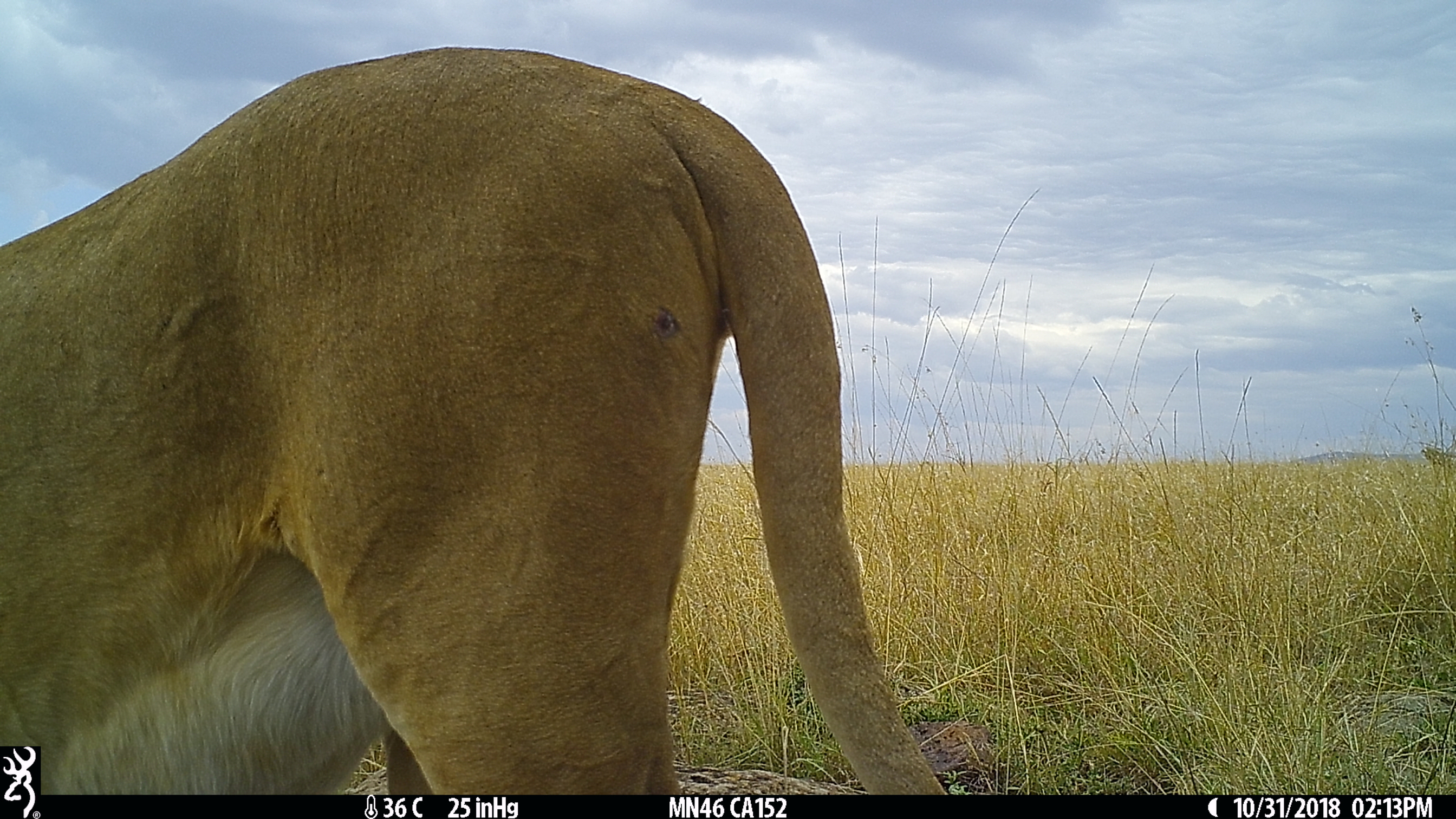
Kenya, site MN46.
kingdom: Animalia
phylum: Chordata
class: Mammalia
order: Carnivora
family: Felidae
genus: Panthera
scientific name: Panthera leo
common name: lion